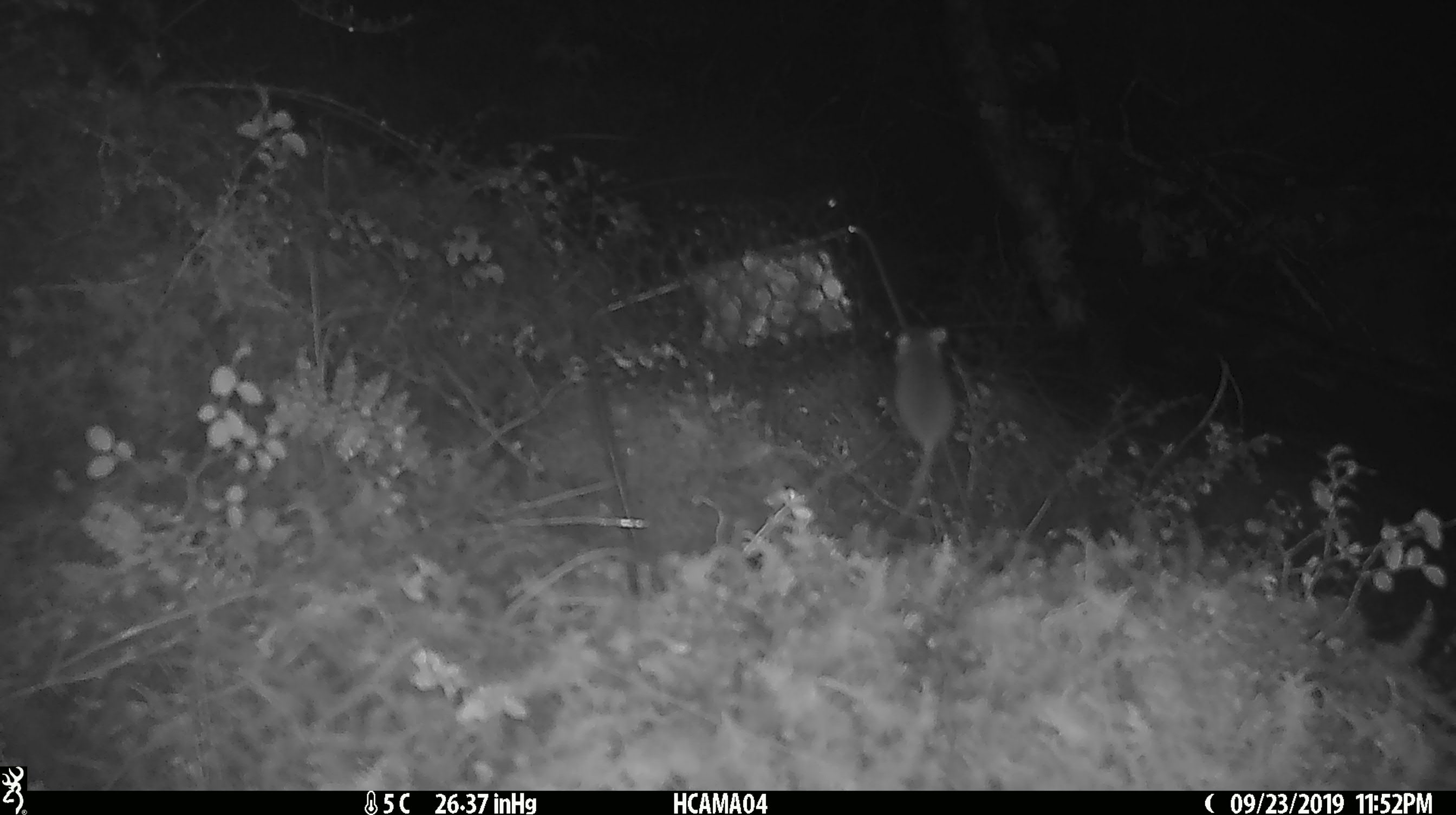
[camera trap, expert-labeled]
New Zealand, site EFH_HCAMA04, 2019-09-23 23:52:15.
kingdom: Animalia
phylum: Chordata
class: Mammalia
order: Rodentia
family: Muridae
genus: Mus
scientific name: Mus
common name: mouse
Mouse (Mus).